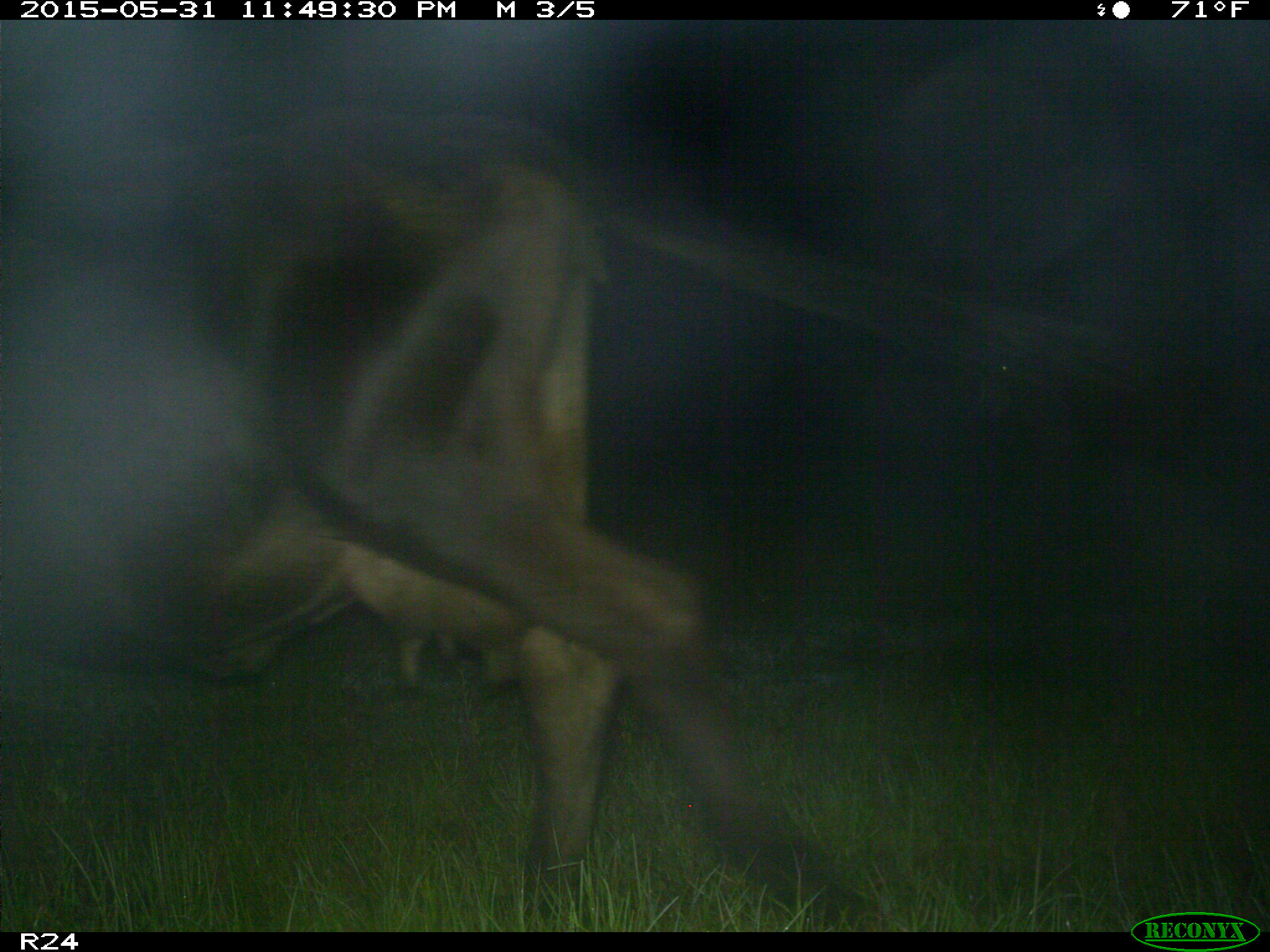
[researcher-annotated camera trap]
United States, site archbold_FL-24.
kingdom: Animalia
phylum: Chordata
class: Mammalia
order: Artiodactyla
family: Bovidae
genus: Bos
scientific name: Bos taurus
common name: domestic cow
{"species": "Bos taurus (domestic cow)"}